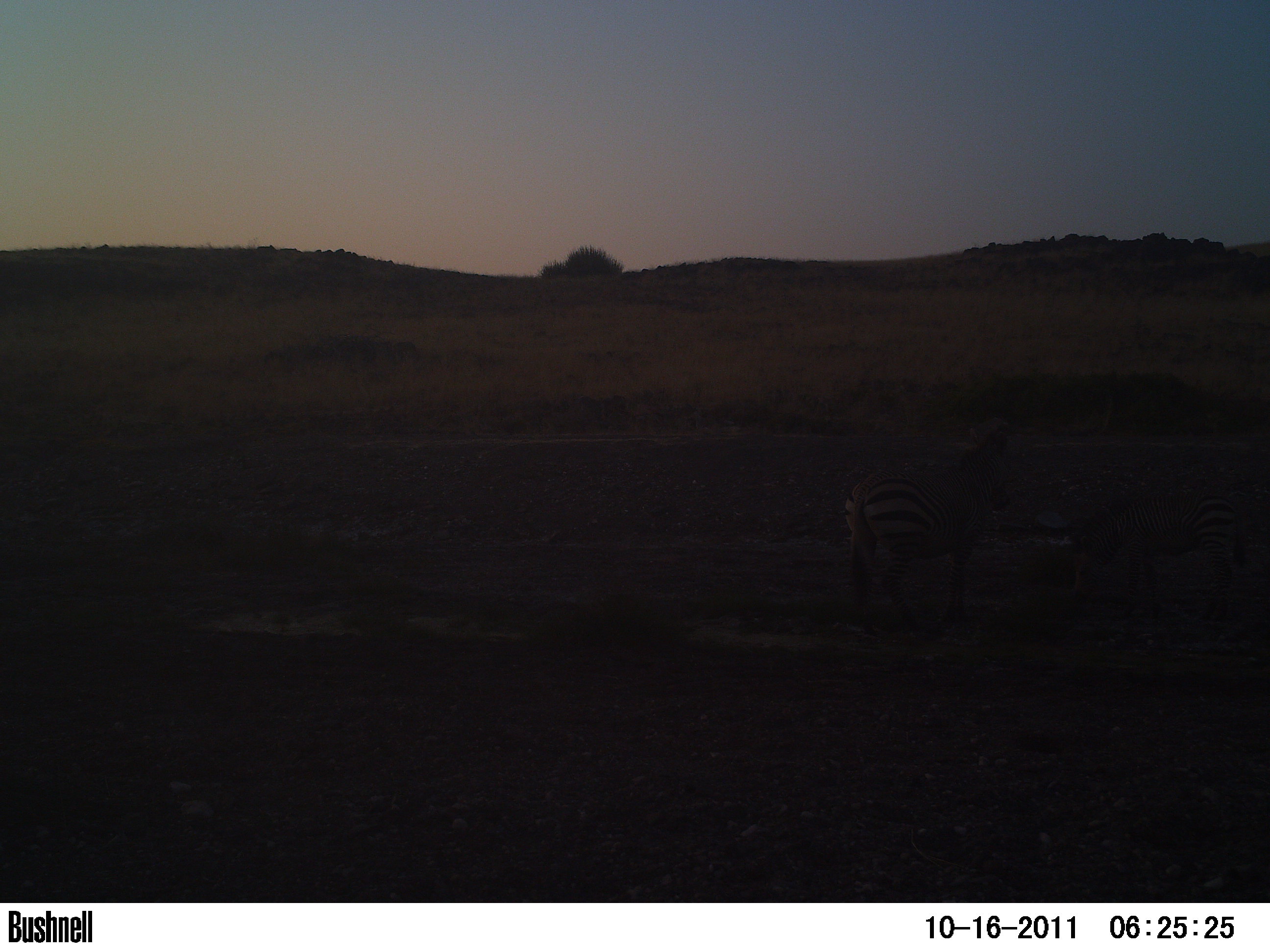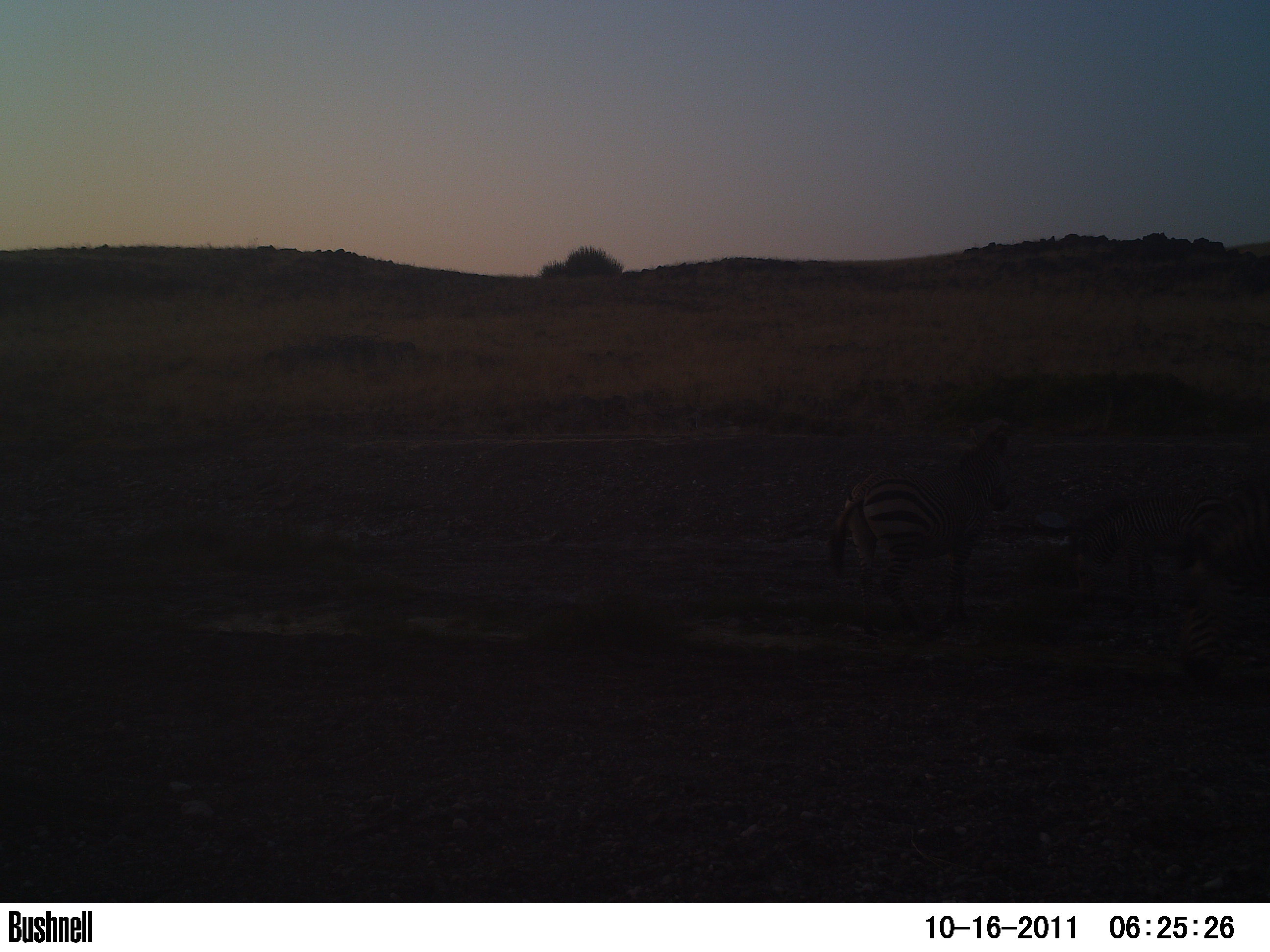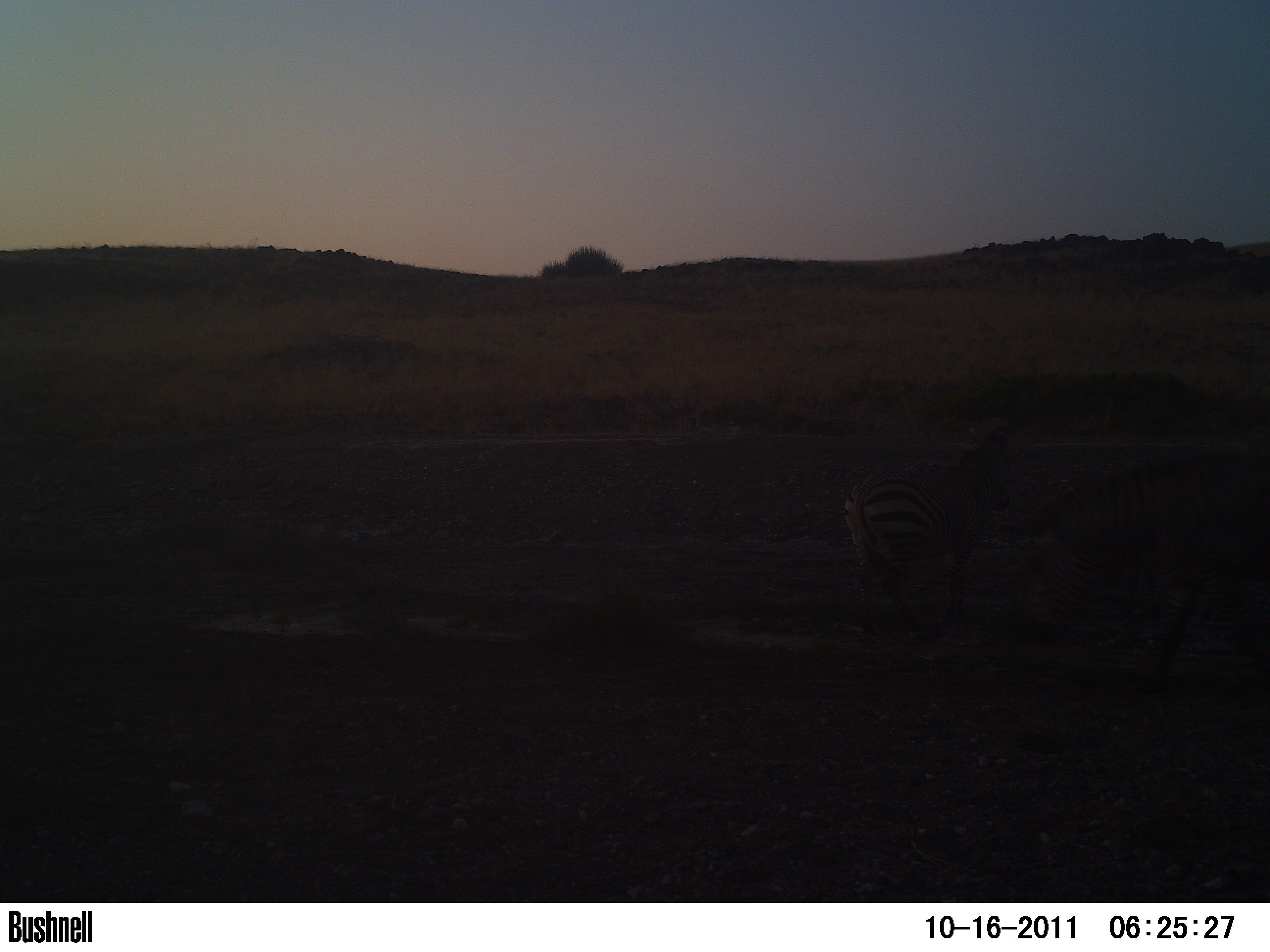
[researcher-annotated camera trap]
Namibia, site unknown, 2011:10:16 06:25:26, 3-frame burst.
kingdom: Animalia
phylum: Chordata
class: Mammalia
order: Perissodactyla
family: Equidae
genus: Equus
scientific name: Equus zebra hartmannae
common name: hartmann's mountain zebra